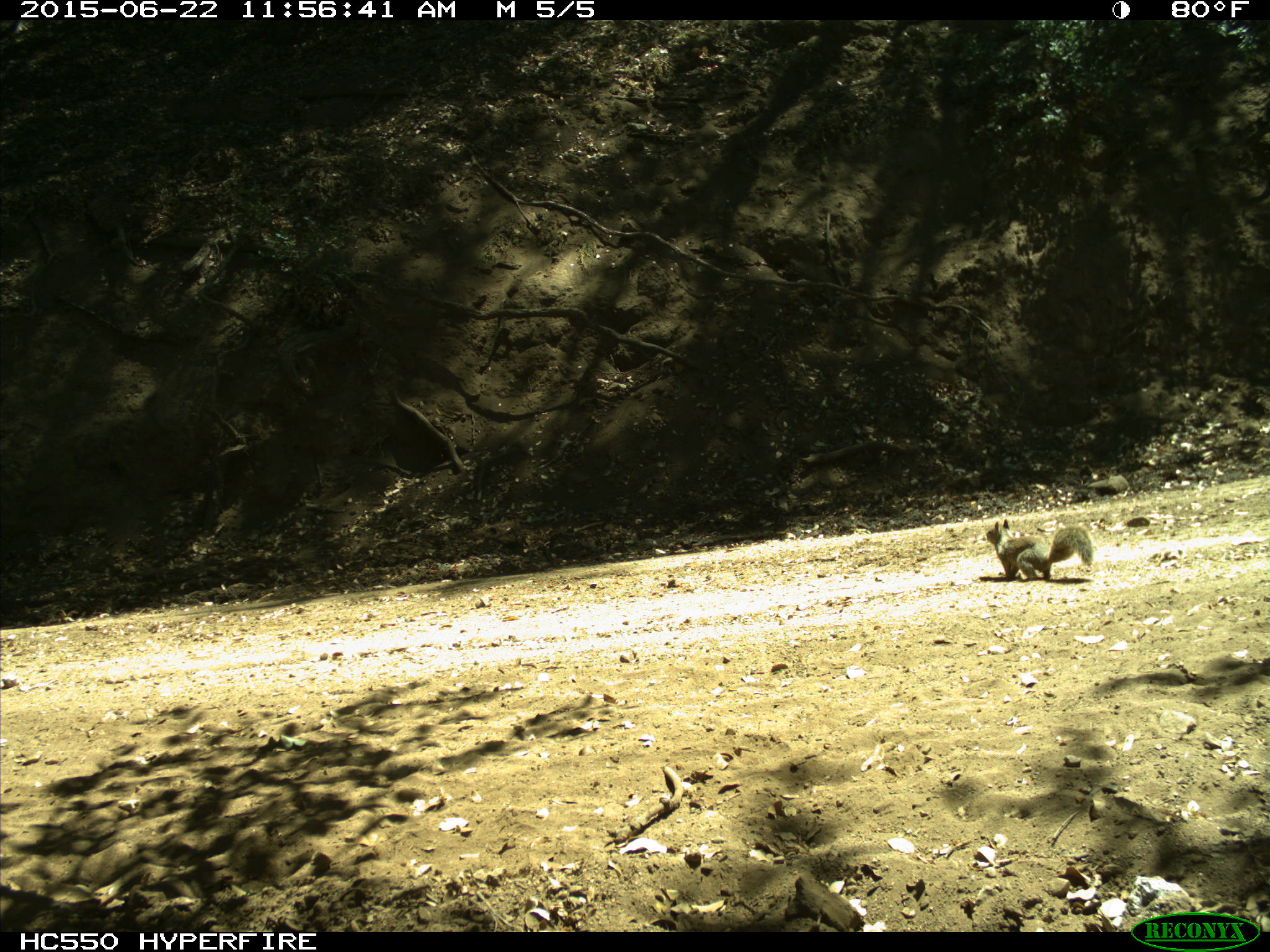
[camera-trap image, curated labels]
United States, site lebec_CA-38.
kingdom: Animalia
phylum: Chordata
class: Mammalia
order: Rodentia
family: Sciuridae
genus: Otospermophilus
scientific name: Otospermophilus beecheyi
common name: california ground squirrel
Otospermophilus beecheyi (california ground squirrel).